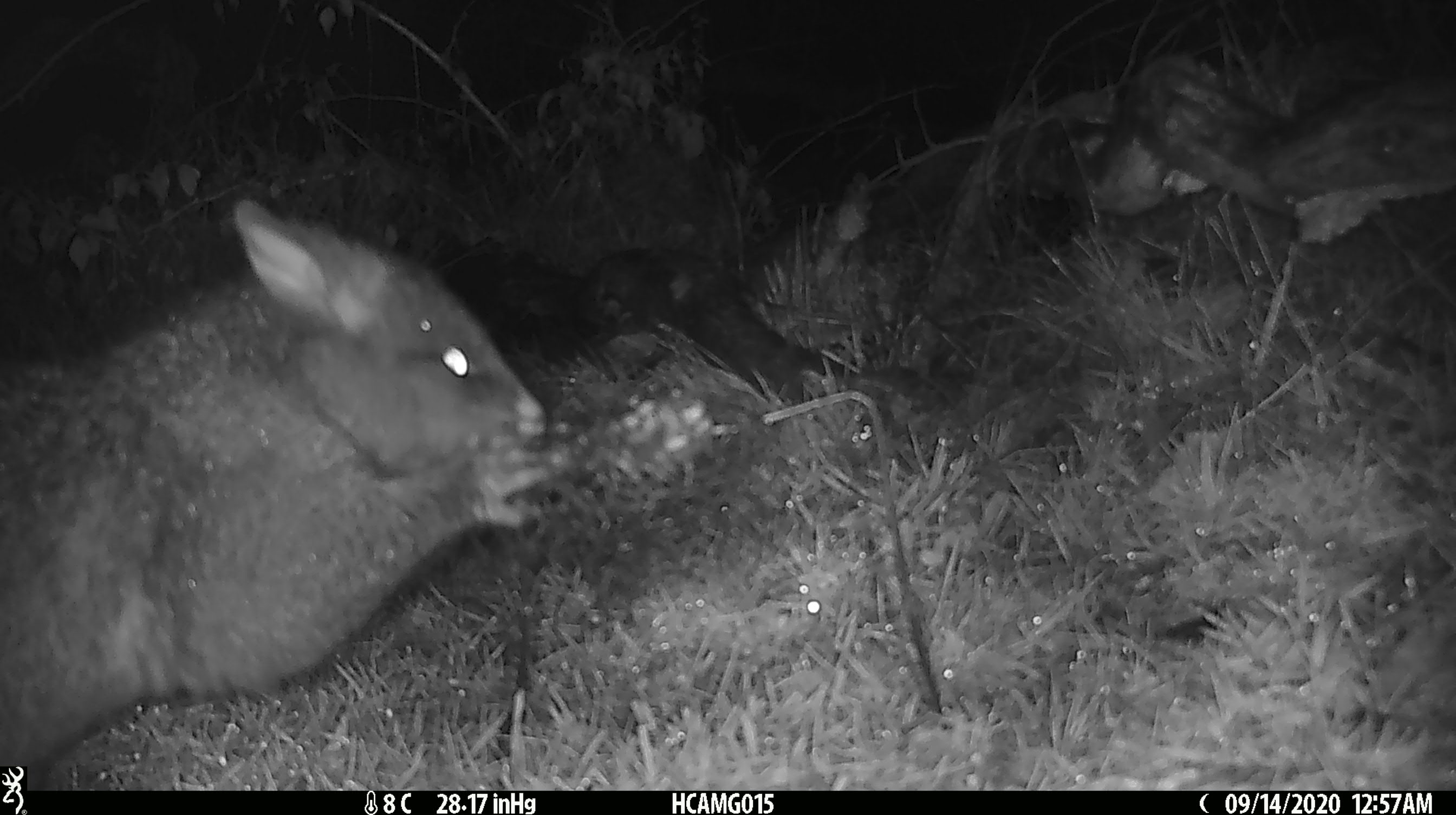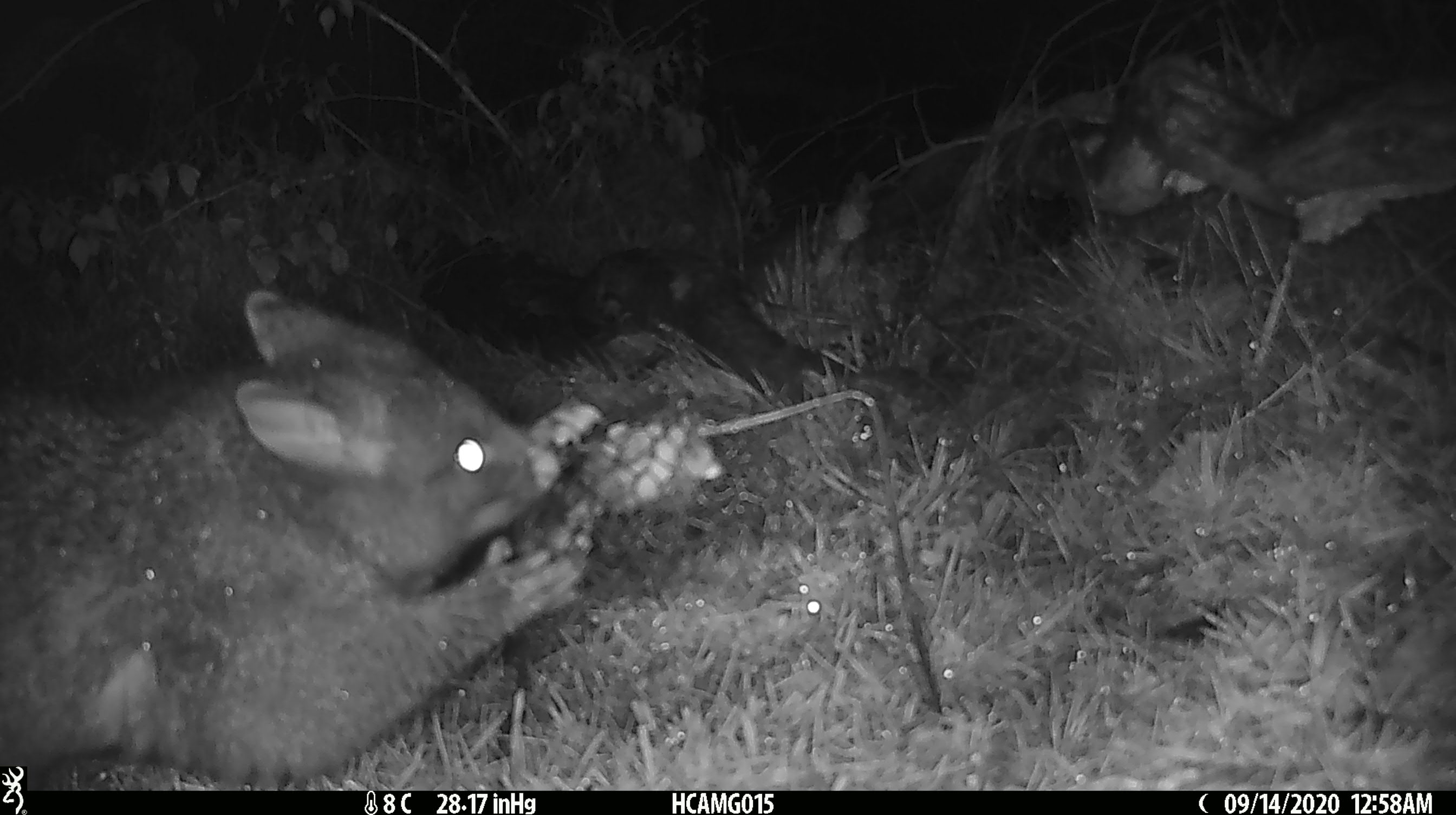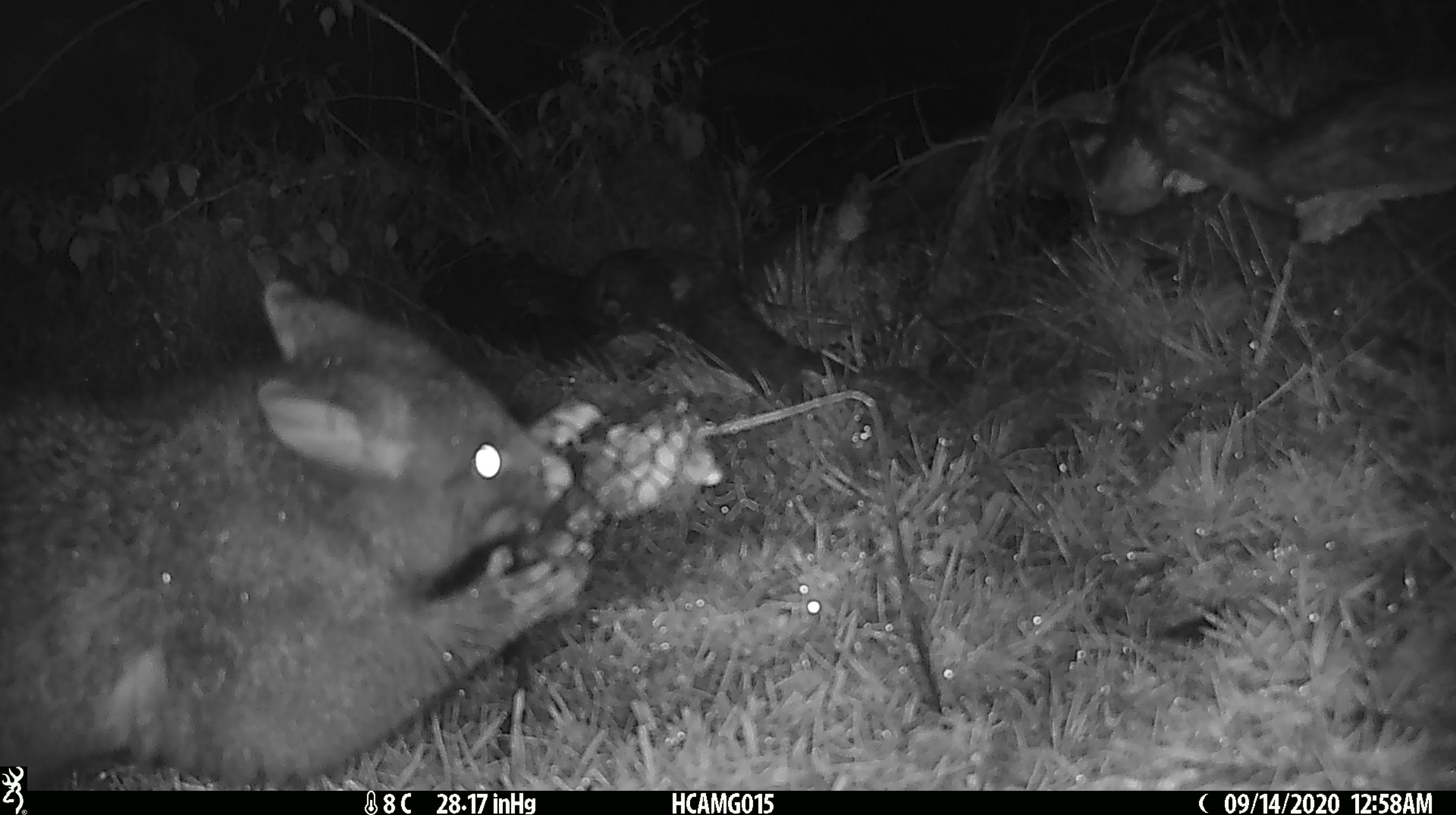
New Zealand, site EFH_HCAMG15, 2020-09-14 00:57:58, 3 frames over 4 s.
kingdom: Animalia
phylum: Chordata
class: Mammalia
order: Diprotodontia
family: Phalangeridae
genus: Trichosurus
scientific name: Trichosurus vulpecula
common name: common brushtail possum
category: possum